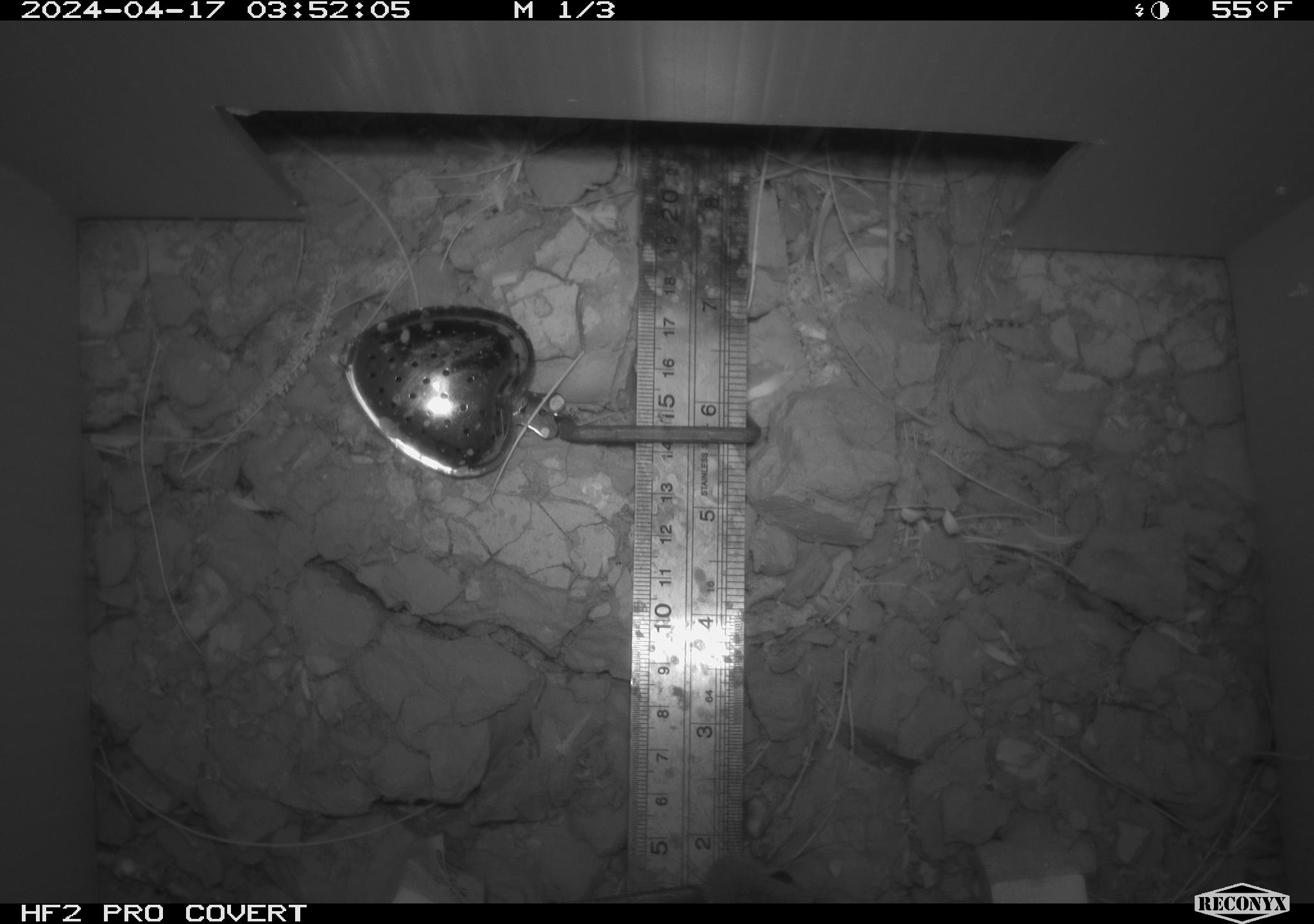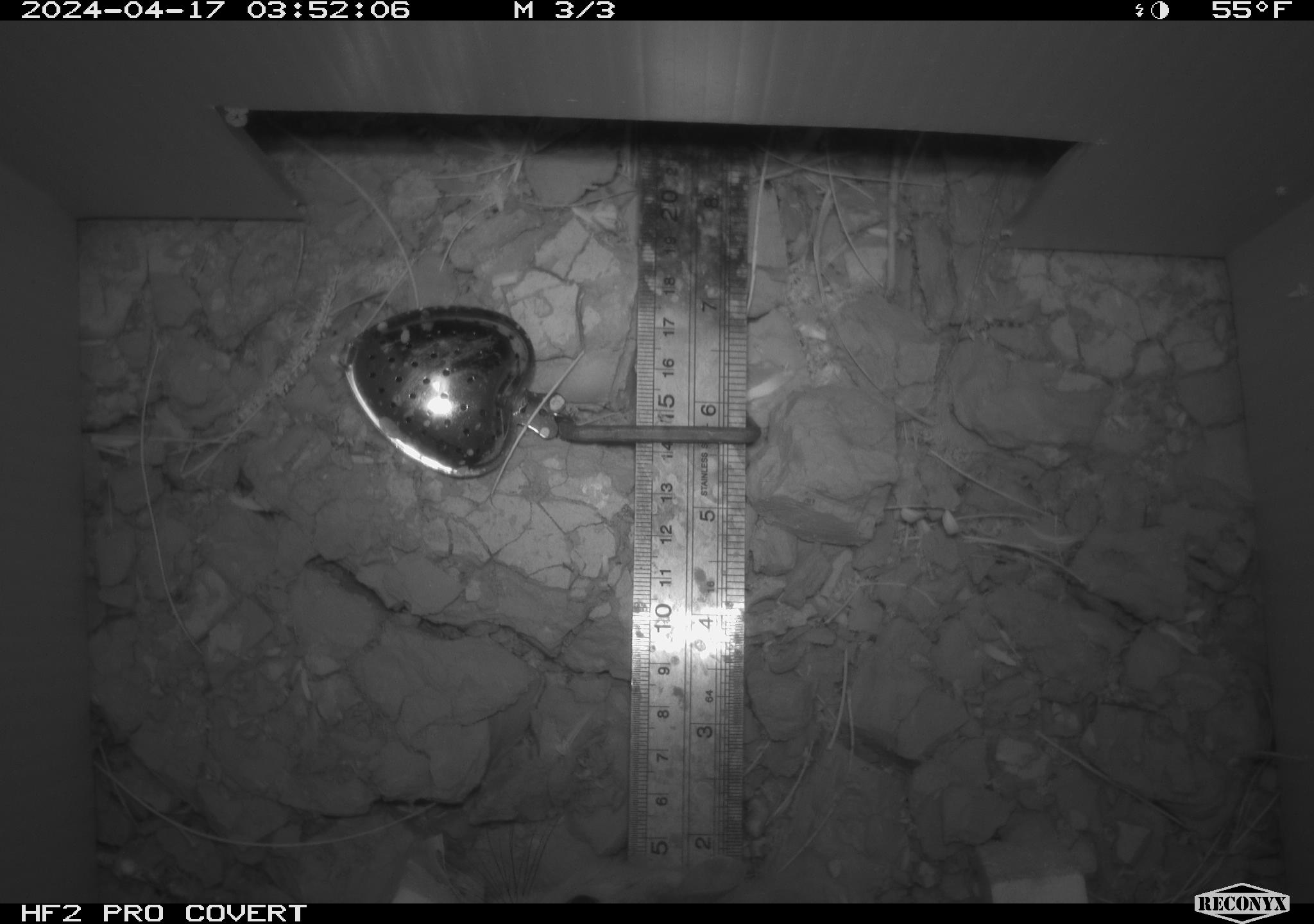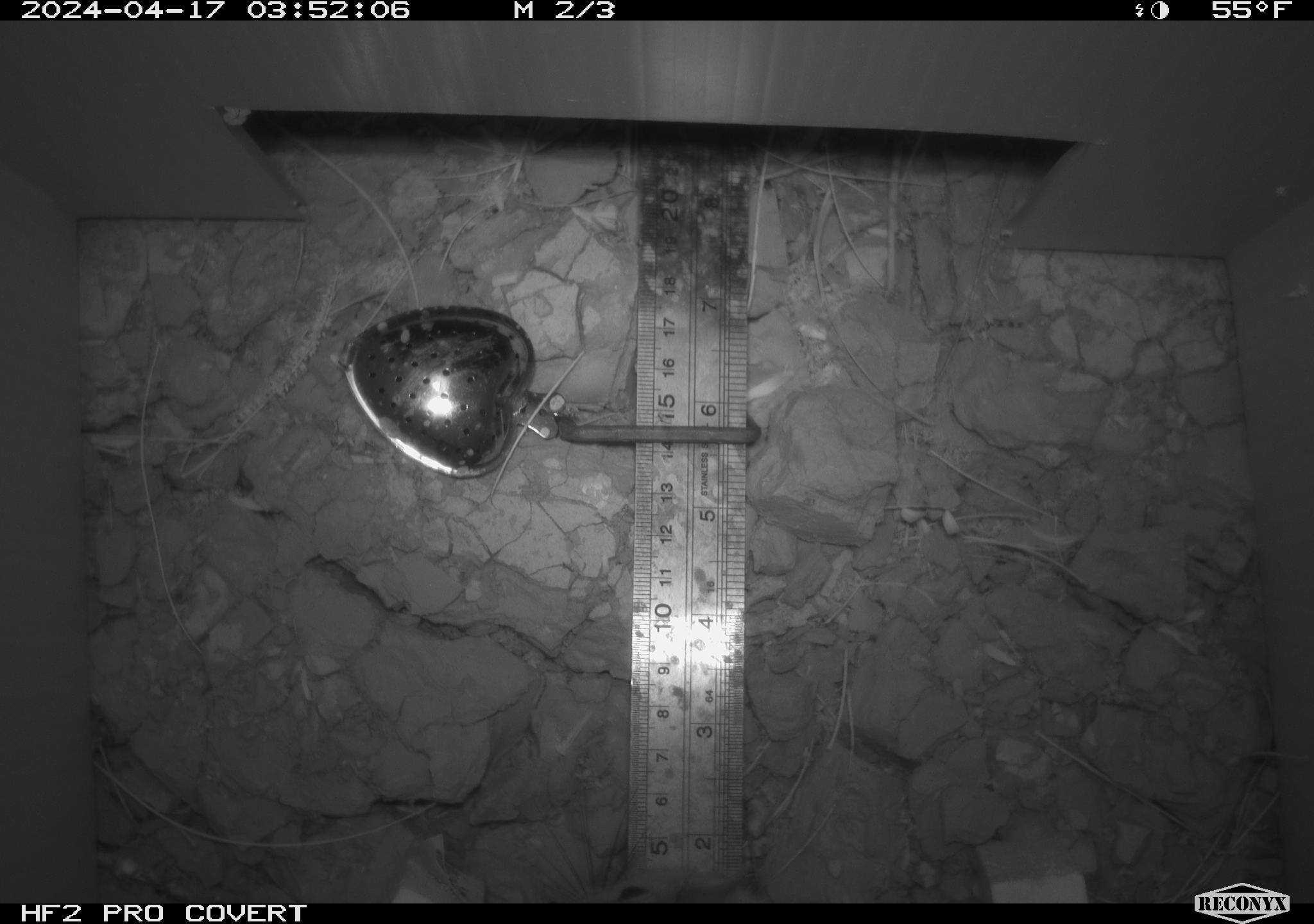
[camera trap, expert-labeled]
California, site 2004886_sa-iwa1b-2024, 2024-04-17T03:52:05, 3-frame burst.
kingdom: Animalia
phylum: Chordata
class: Mammalia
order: Rodentia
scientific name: Rodentia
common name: mouse species